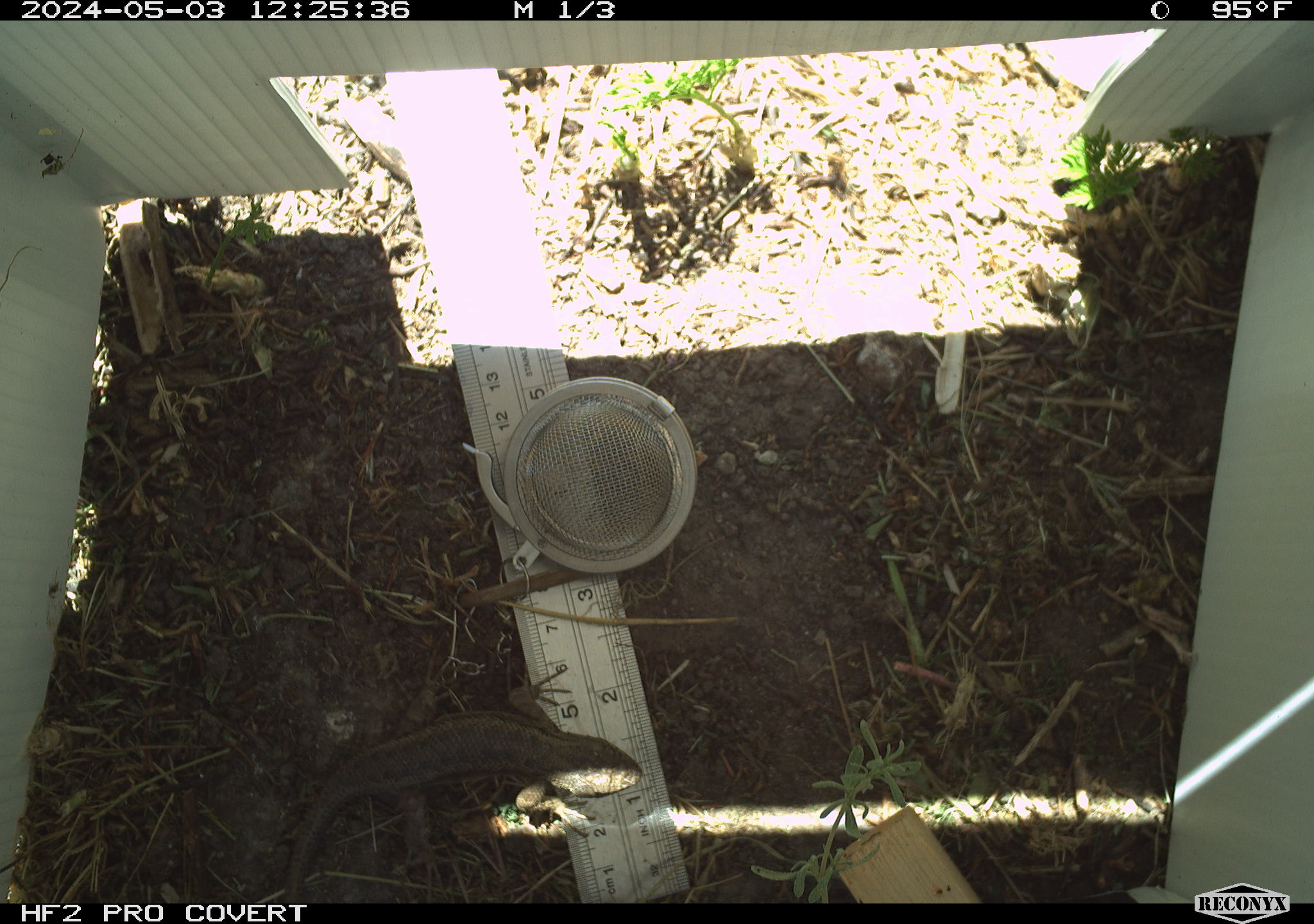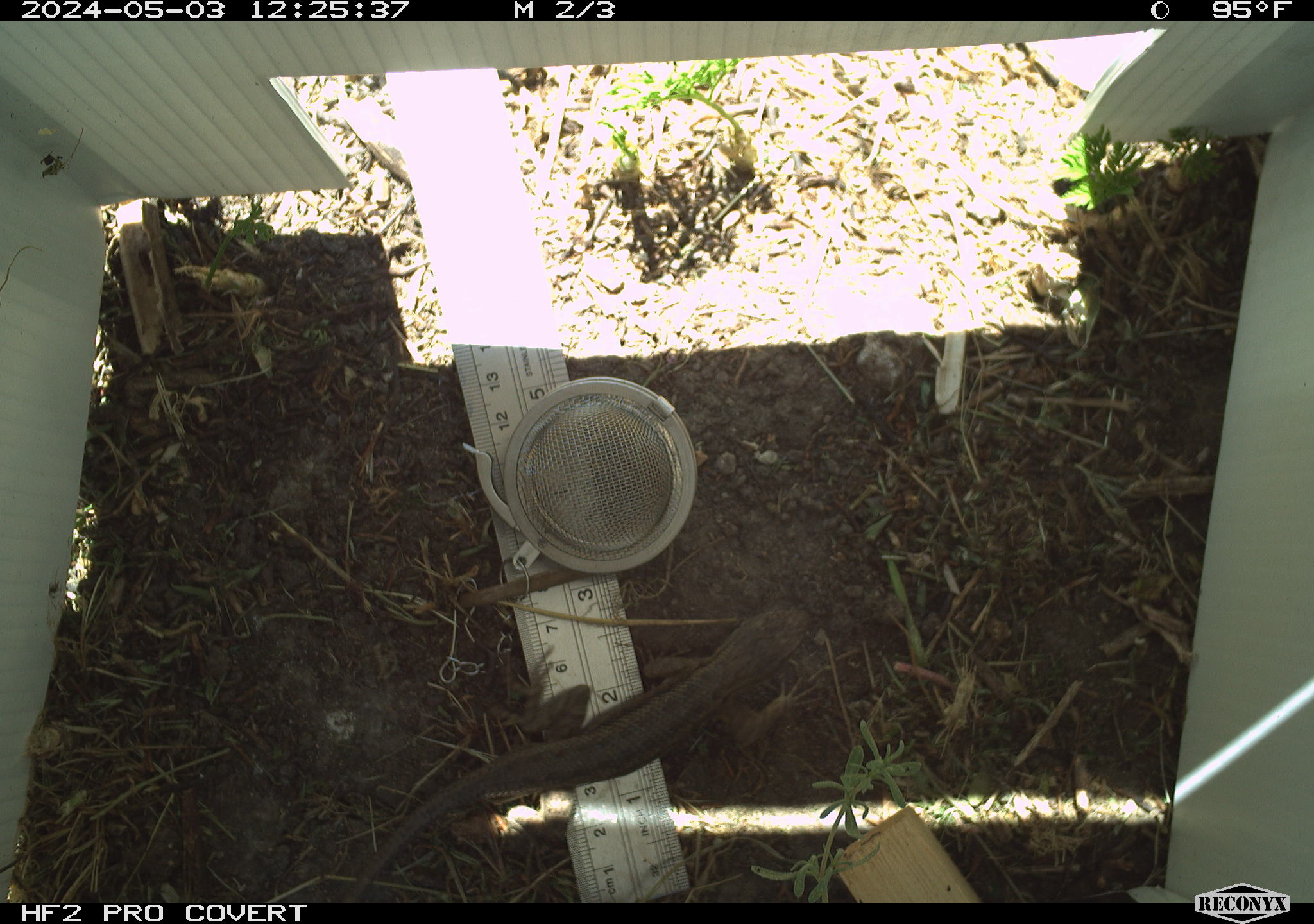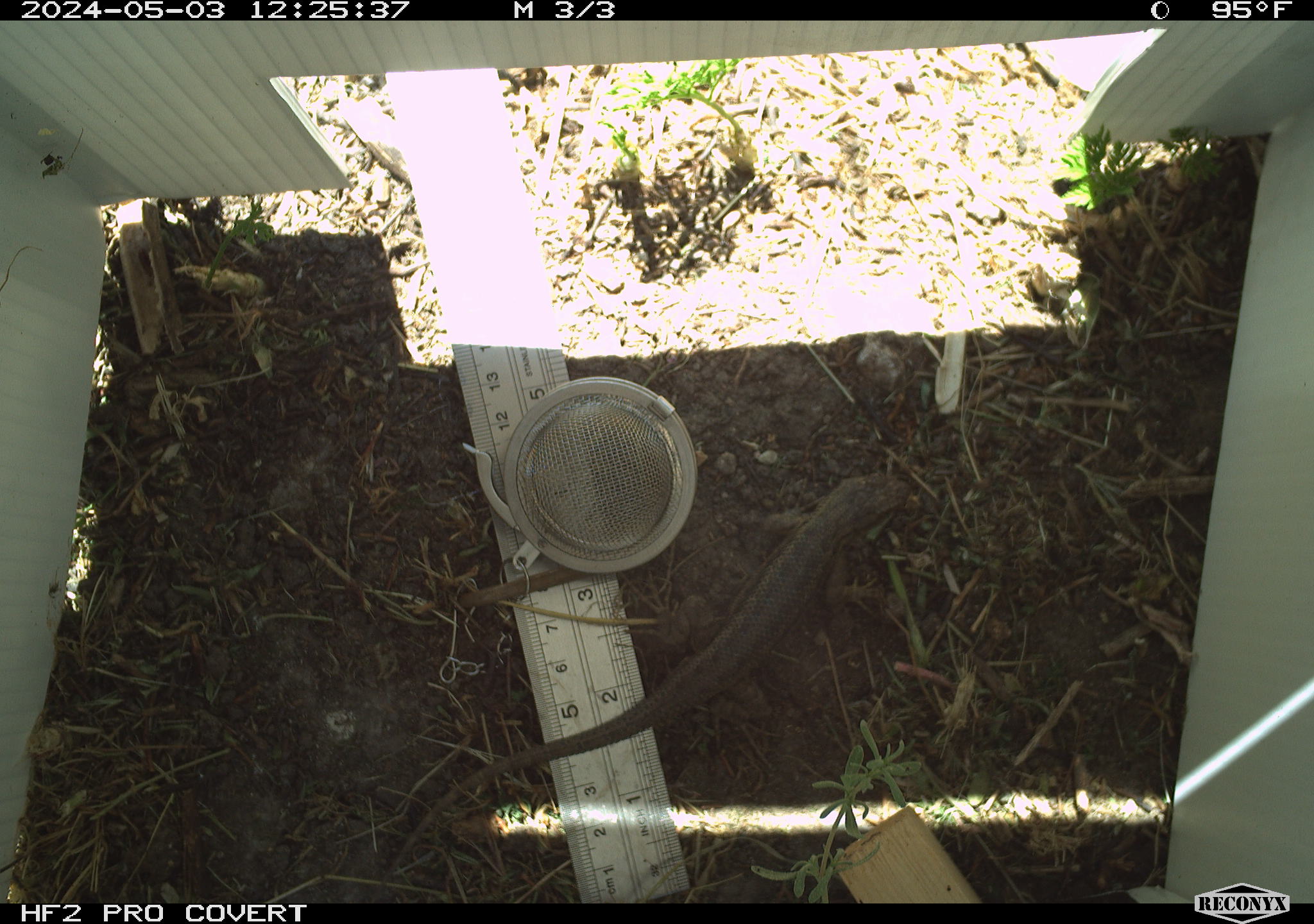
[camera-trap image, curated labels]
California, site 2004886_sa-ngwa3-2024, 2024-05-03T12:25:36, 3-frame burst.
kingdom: Animalia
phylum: Chordata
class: Reptilia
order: Squamata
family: Phrynosomatidae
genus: Sceloporus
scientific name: Sceloporus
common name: spiny lizards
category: sceloporus species